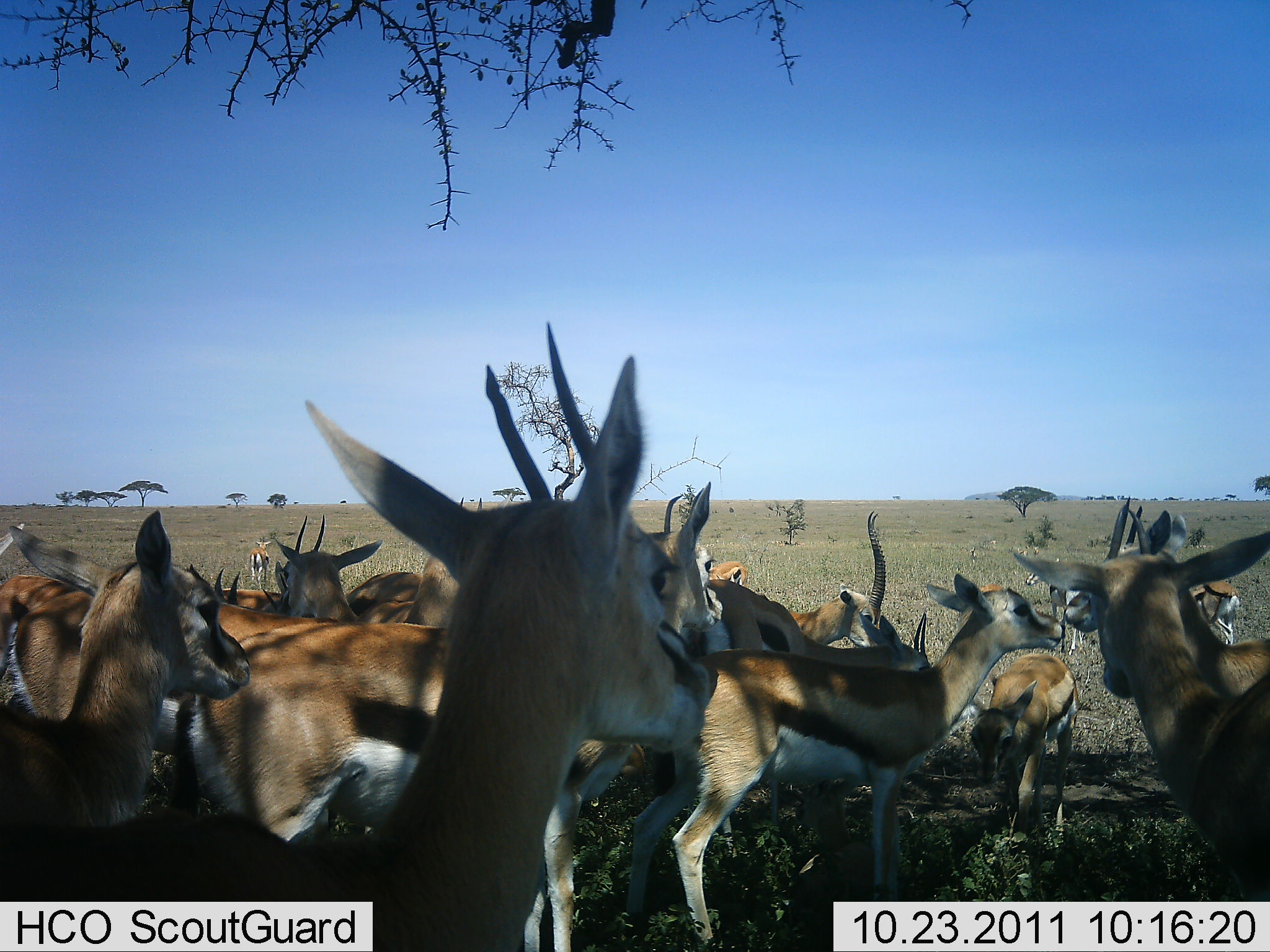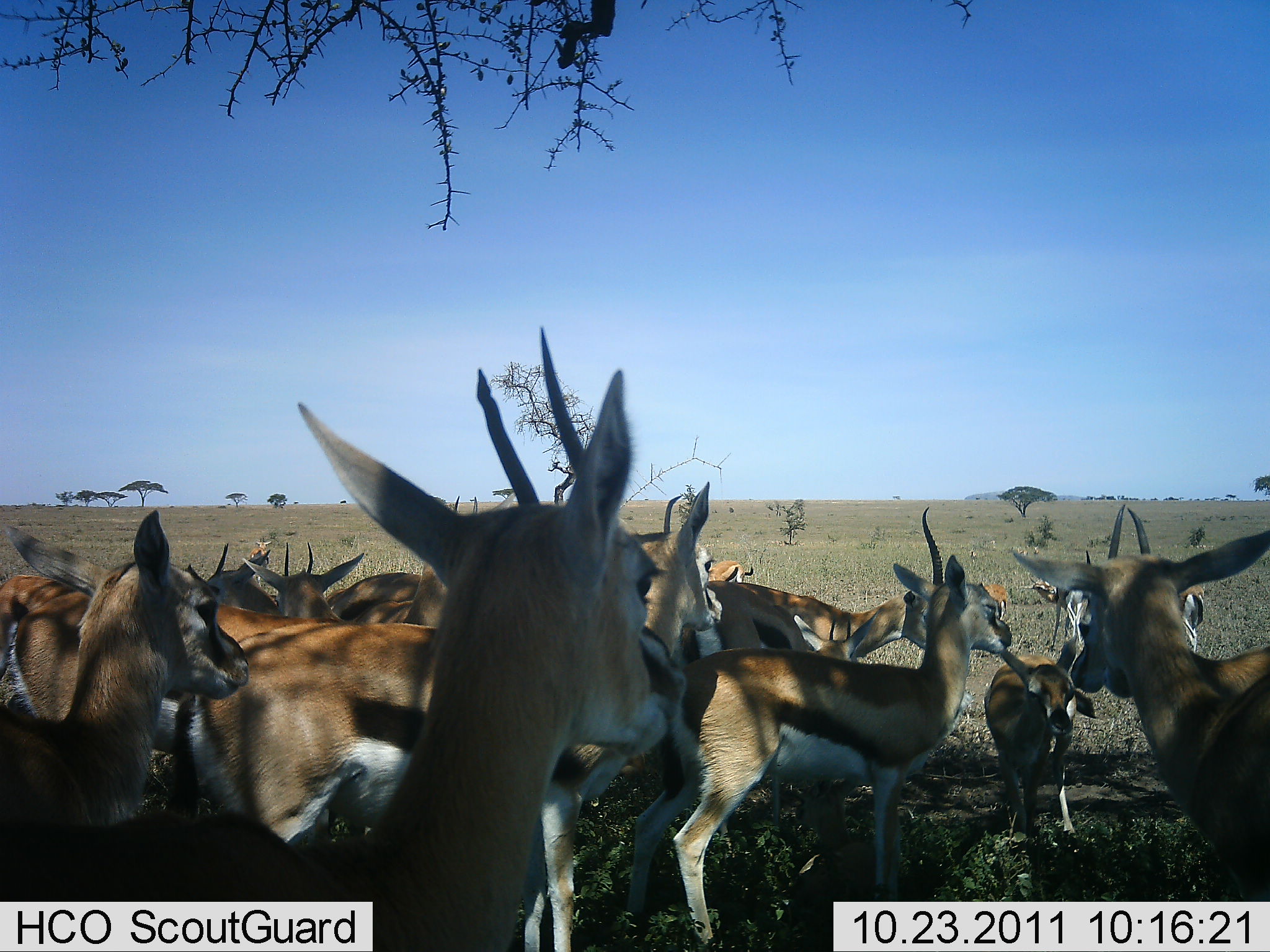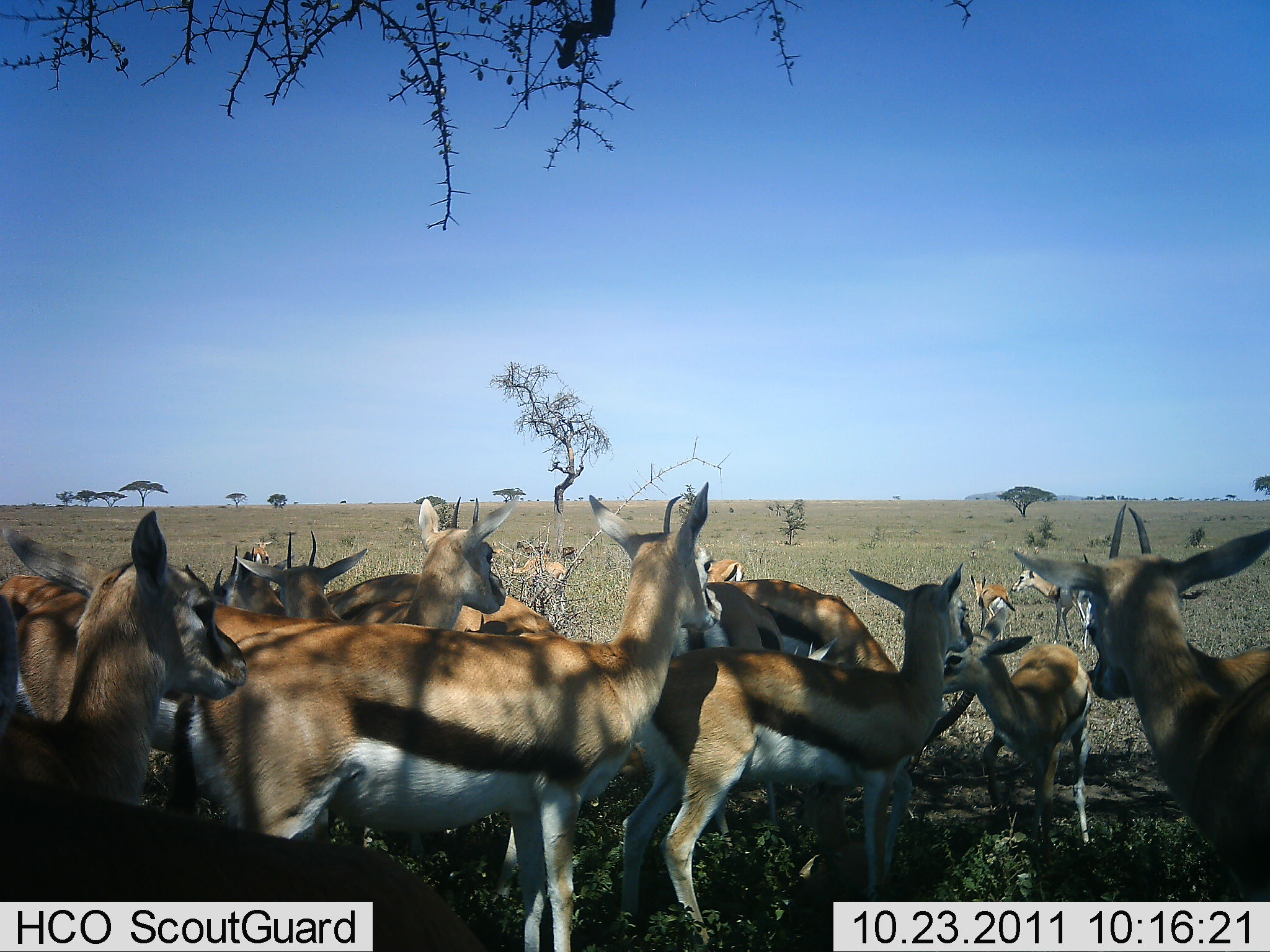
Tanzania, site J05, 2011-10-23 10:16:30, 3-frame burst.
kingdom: Animalia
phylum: Chordata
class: Mammalia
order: Artiodactyla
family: Bovidae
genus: Eudorcas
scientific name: Eudorcas thomsonii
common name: thomson's gazelle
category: gazellethomsons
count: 11-50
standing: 75%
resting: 8%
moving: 25%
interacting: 8%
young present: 17%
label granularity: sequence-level